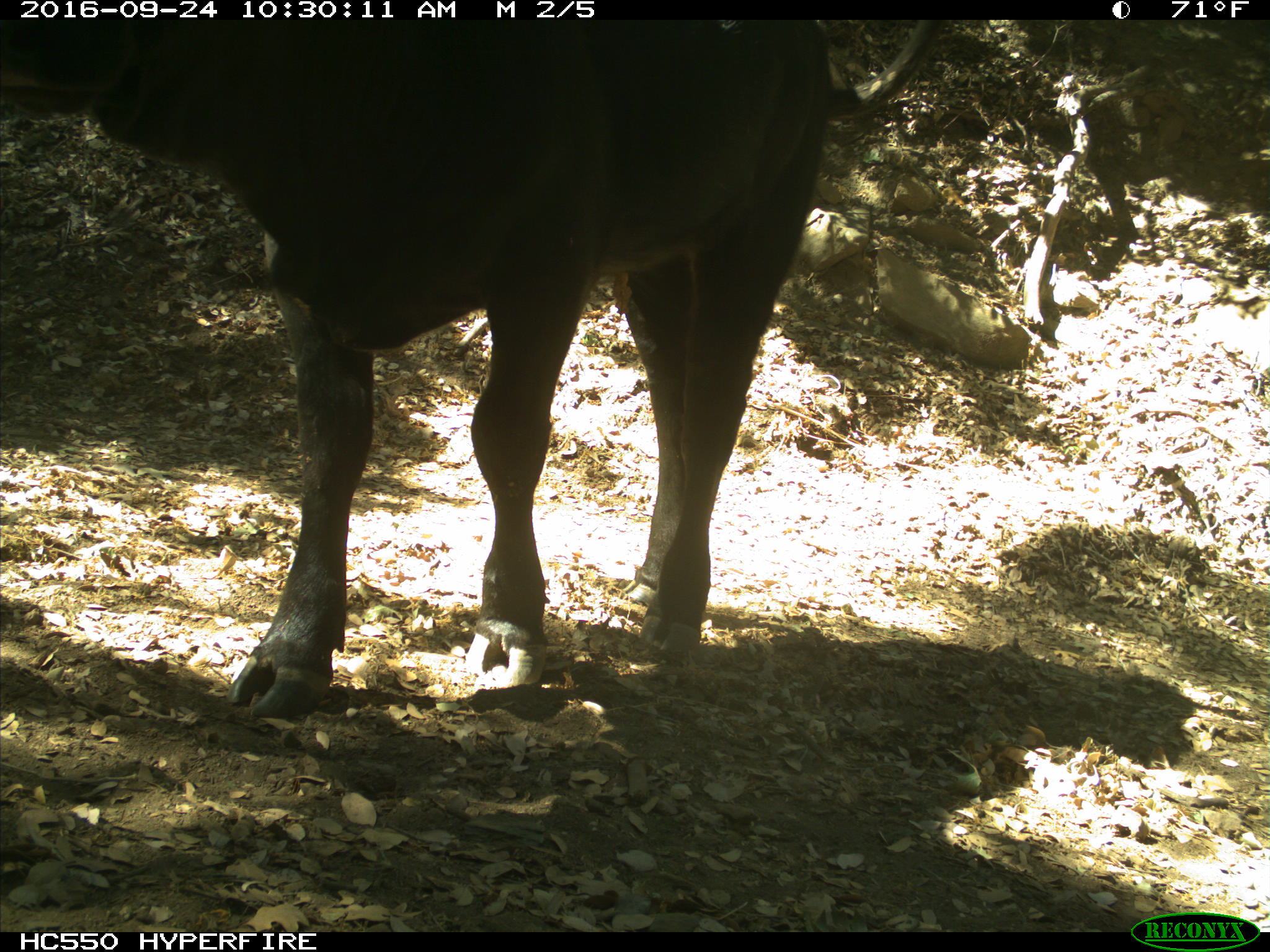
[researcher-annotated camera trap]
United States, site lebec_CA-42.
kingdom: Animalia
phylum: Chordata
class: Mammalia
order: Artiodactyla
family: Bovidae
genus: Bos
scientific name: Bos taurus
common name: domestic cow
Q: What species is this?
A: Bos taurus (domestic cow).